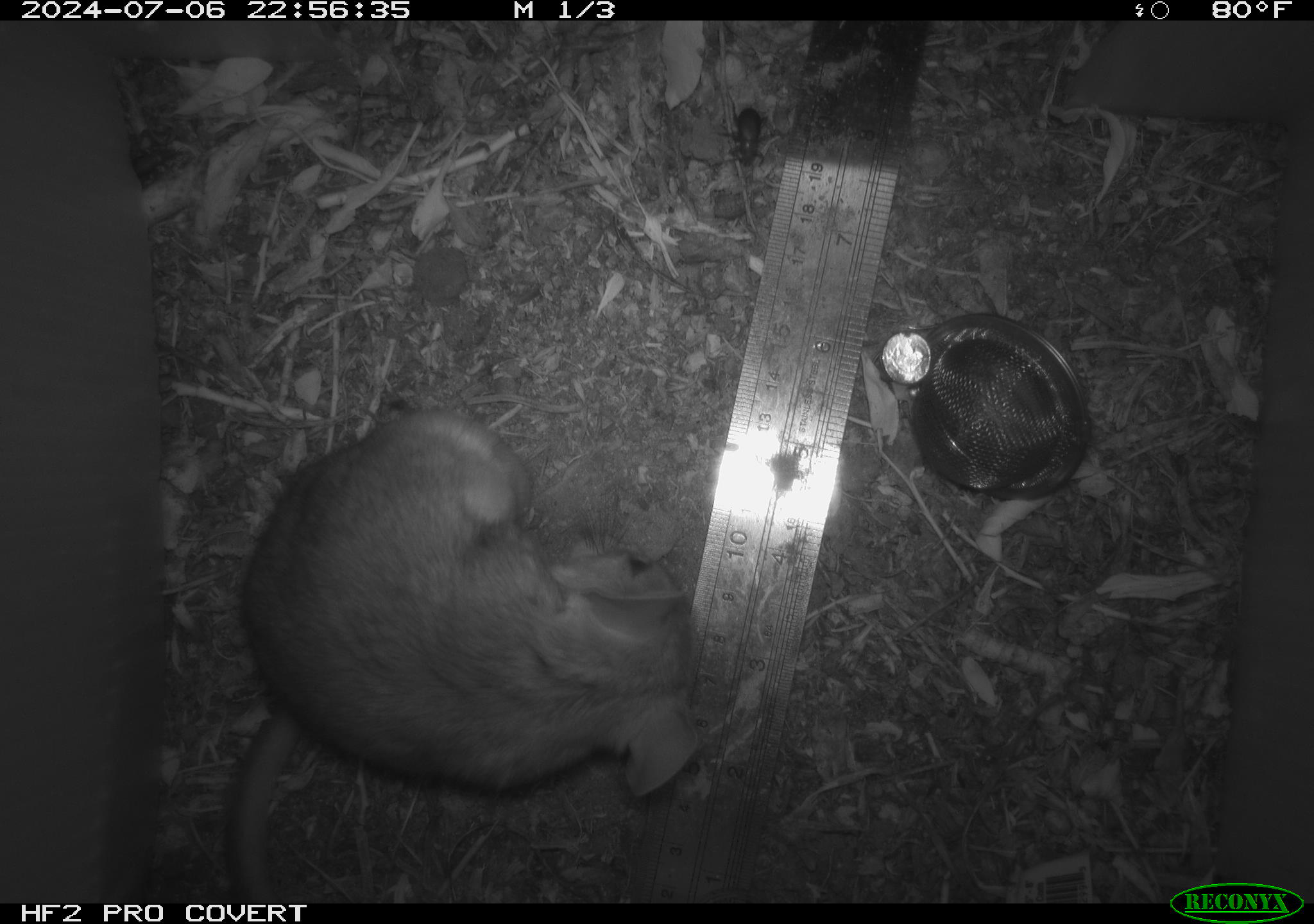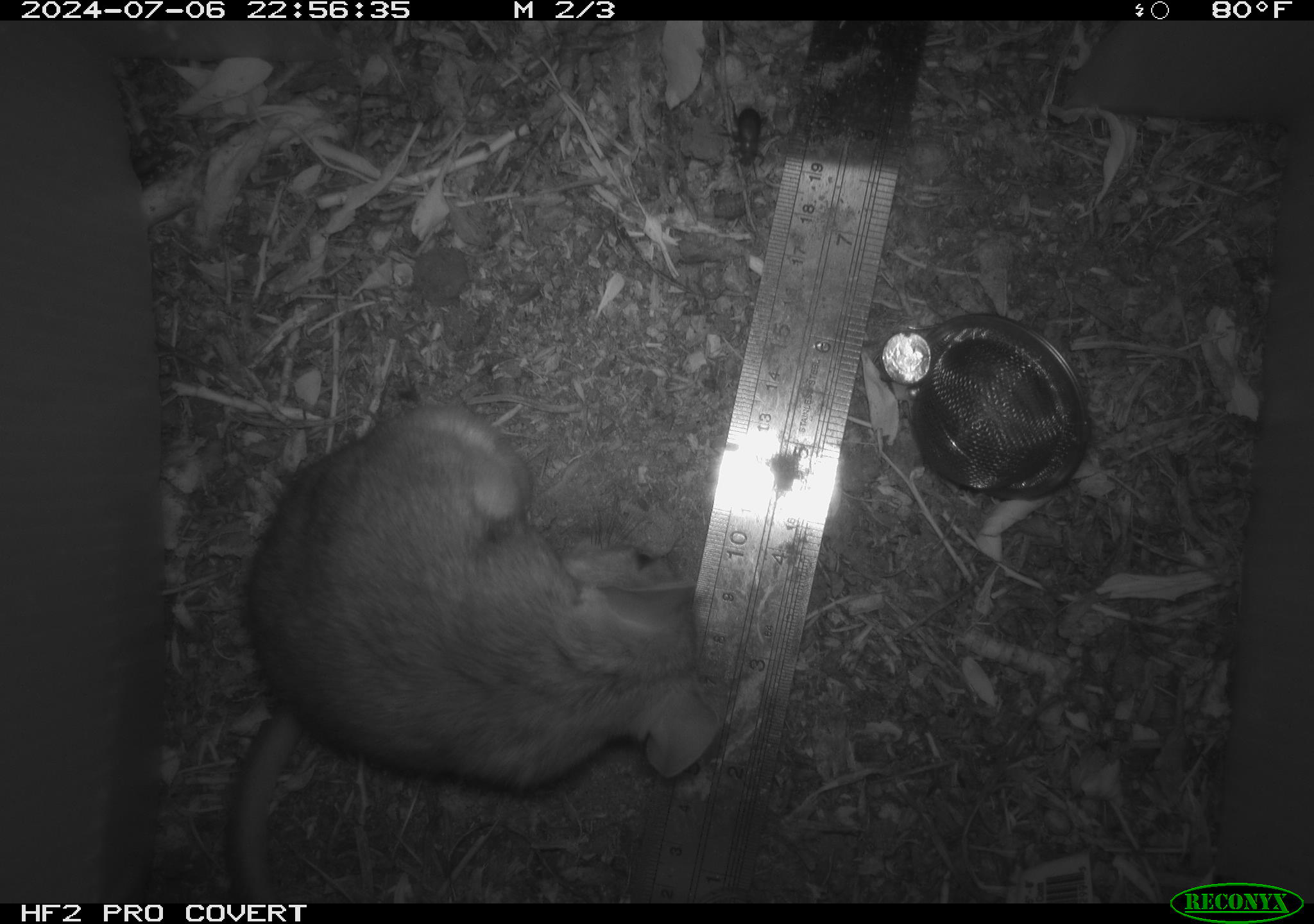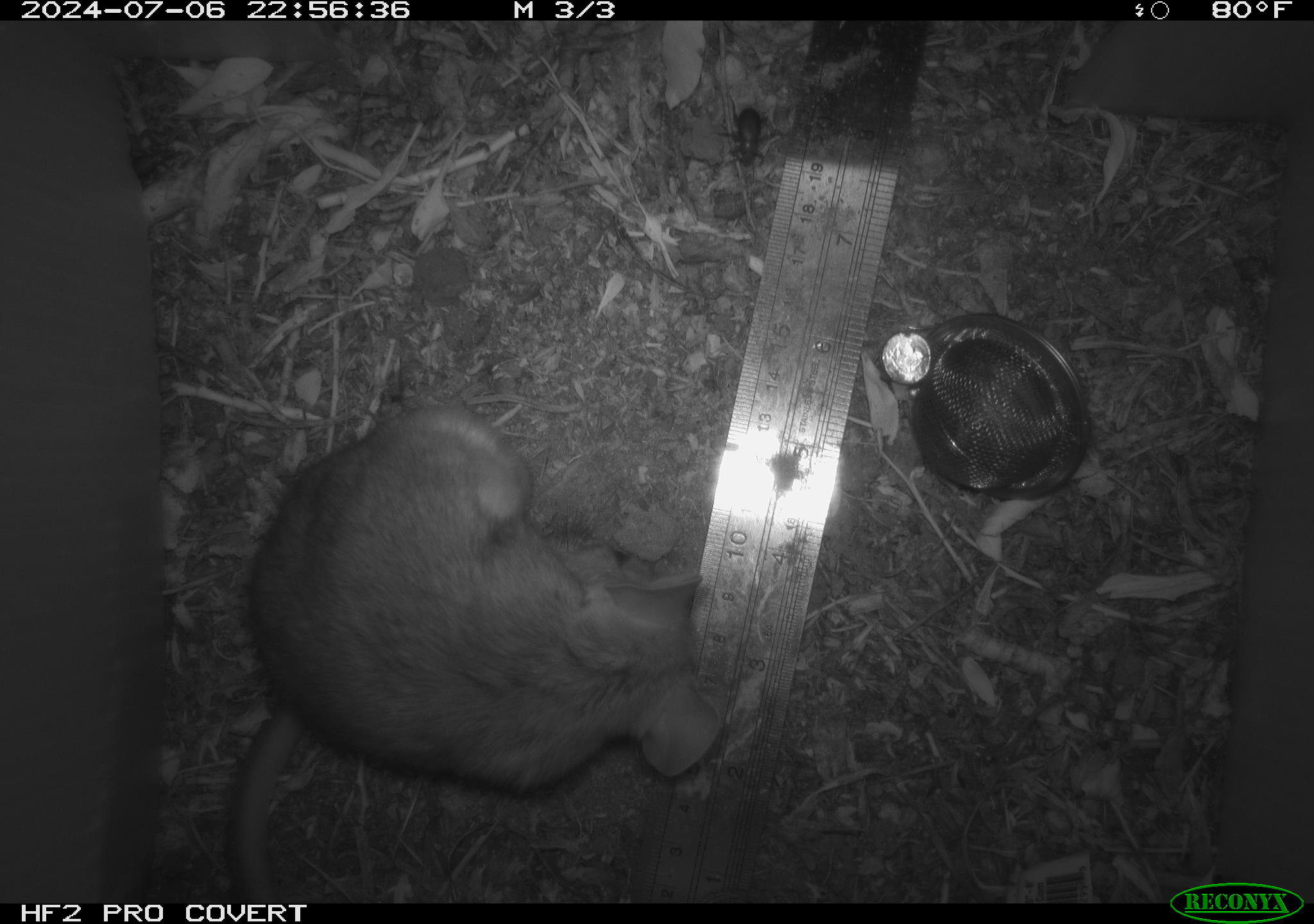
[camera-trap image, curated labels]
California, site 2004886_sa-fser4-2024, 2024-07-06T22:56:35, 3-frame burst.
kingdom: Animalia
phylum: Chordata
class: Mammalia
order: Rodentia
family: Sciuridae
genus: Neotamias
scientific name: Neotamias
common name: western chipmunks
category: neotamias species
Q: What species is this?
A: Neotamias species (western chipmunks) (Neotamias).